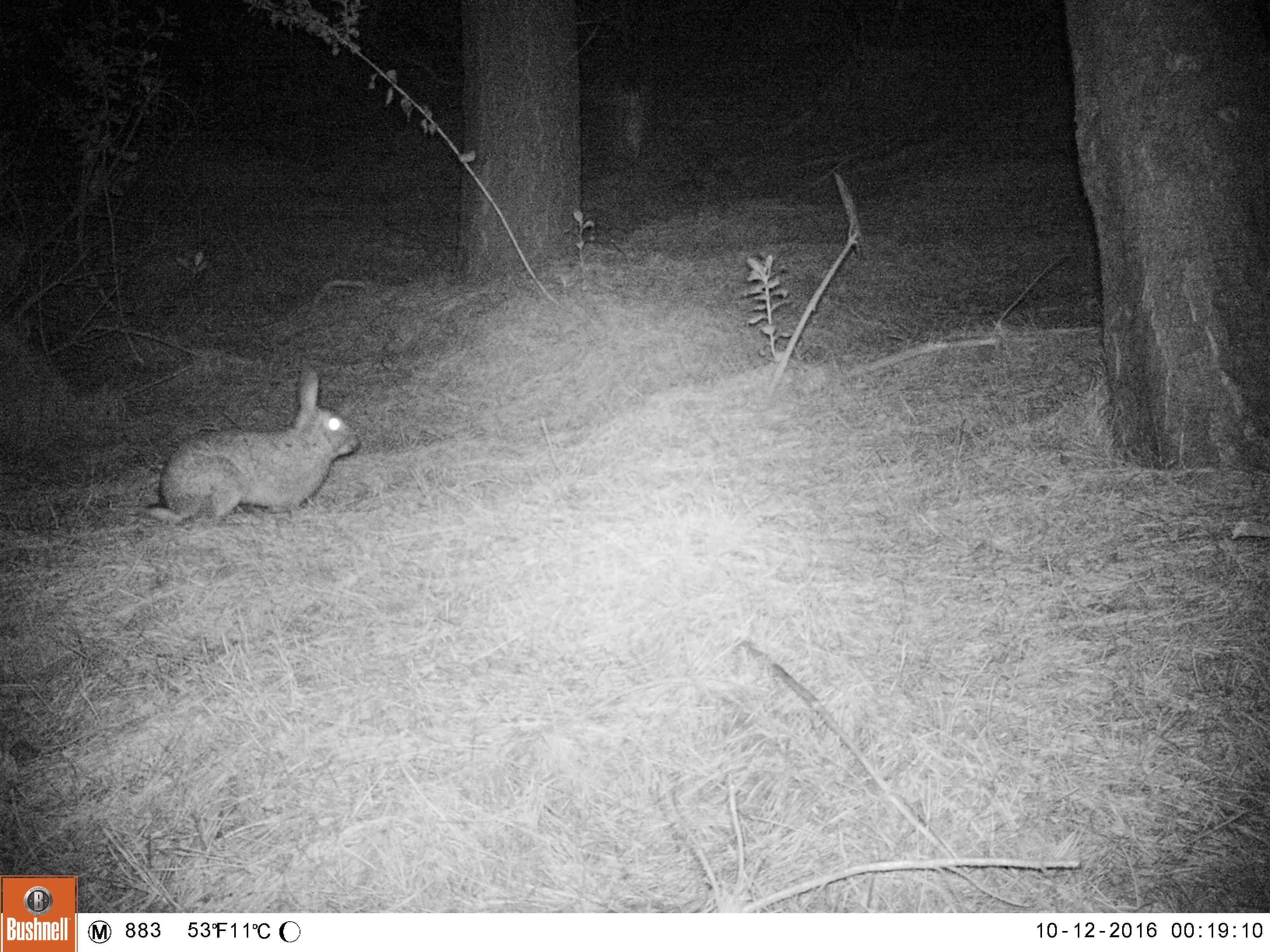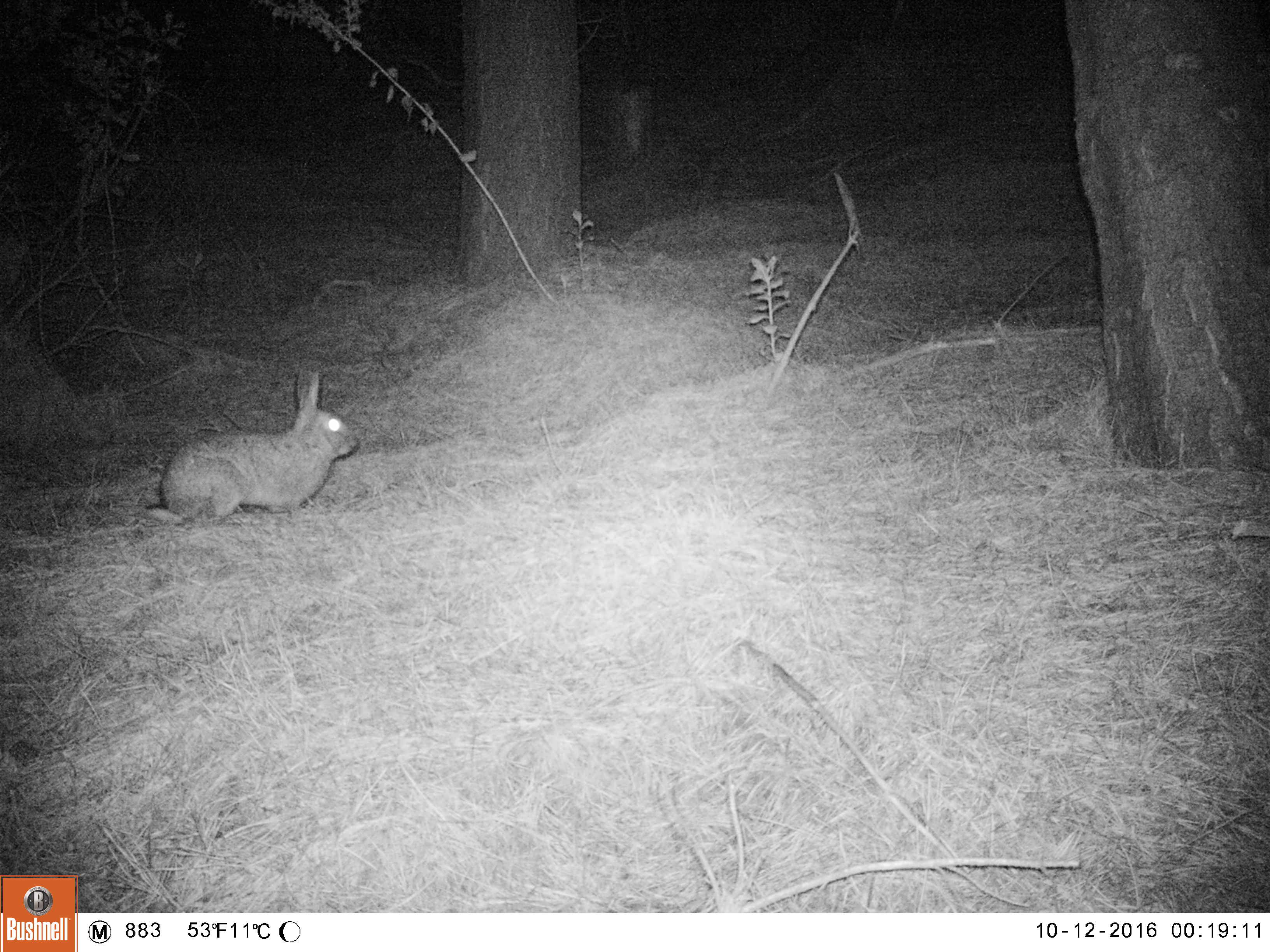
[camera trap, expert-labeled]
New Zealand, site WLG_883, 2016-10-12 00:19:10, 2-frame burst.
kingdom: Animalia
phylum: Chordata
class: Mammalia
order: Lagomorpha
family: Leporidae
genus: Oryctolagus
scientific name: Oryctolagus cuniculus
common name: european rabbit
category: rabbit